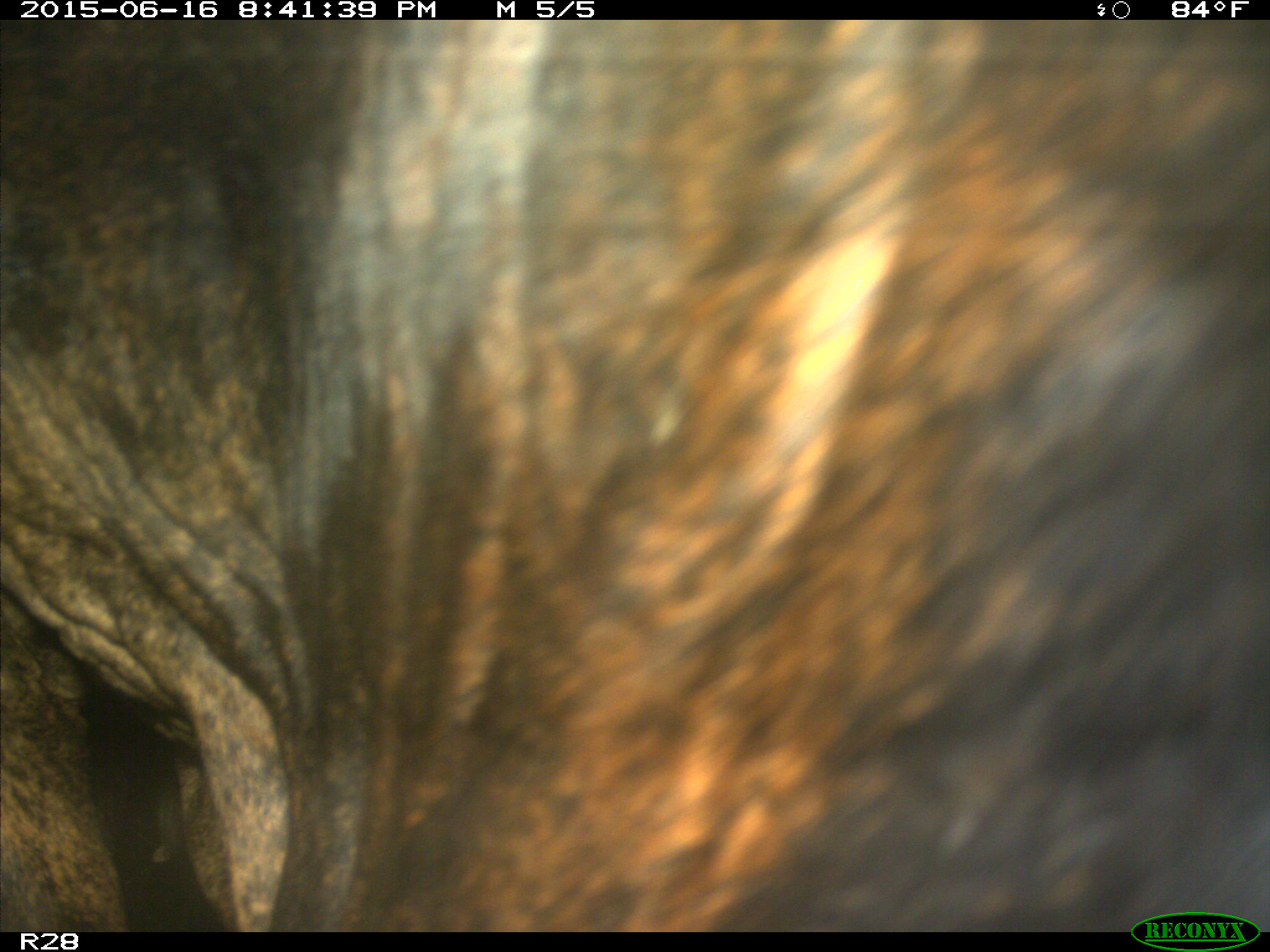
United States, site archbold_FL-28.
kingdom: Animalia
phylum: Chordata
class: Mammalia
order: Artiodactyla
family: Bovidae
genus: Bos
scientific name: Bos taurus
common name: domestic cow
Bos taurus (domestic cow).